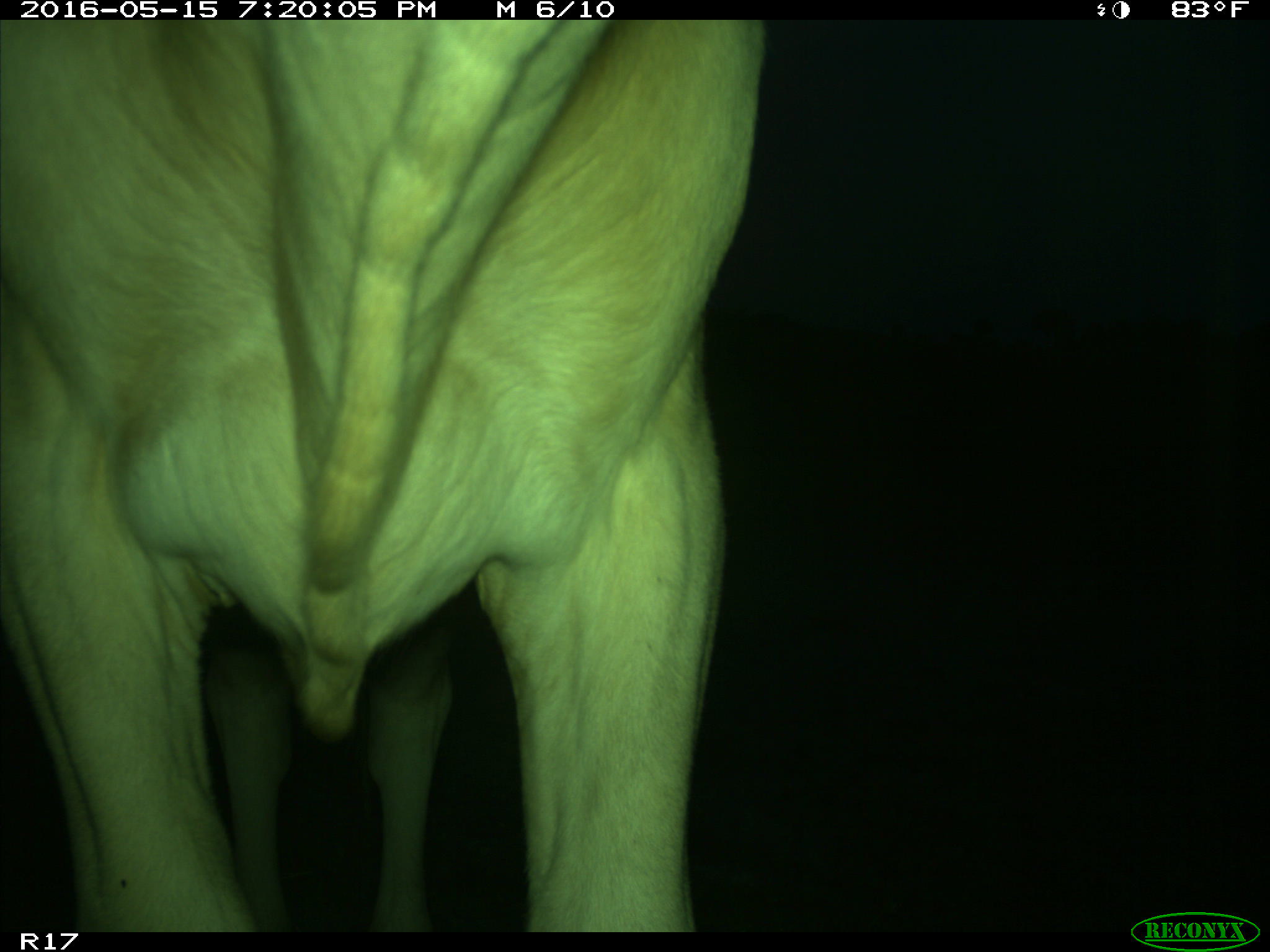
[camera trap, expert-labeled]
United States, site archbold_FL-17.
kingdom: Animalia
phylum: Chordata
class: Mammalia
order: Artiodactyla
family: Bovidae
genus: Bos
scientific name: Bos taurus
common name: domestic cow